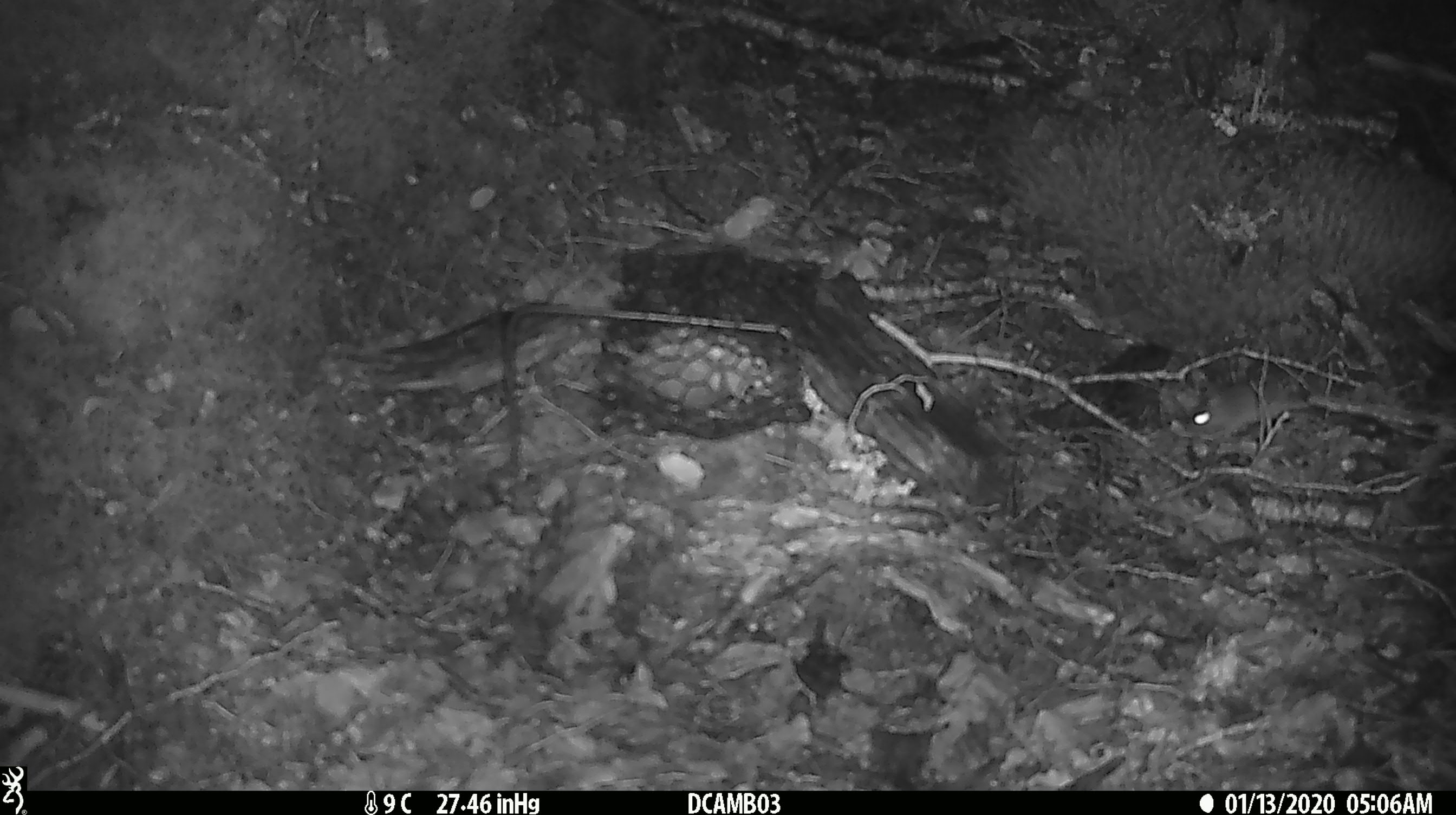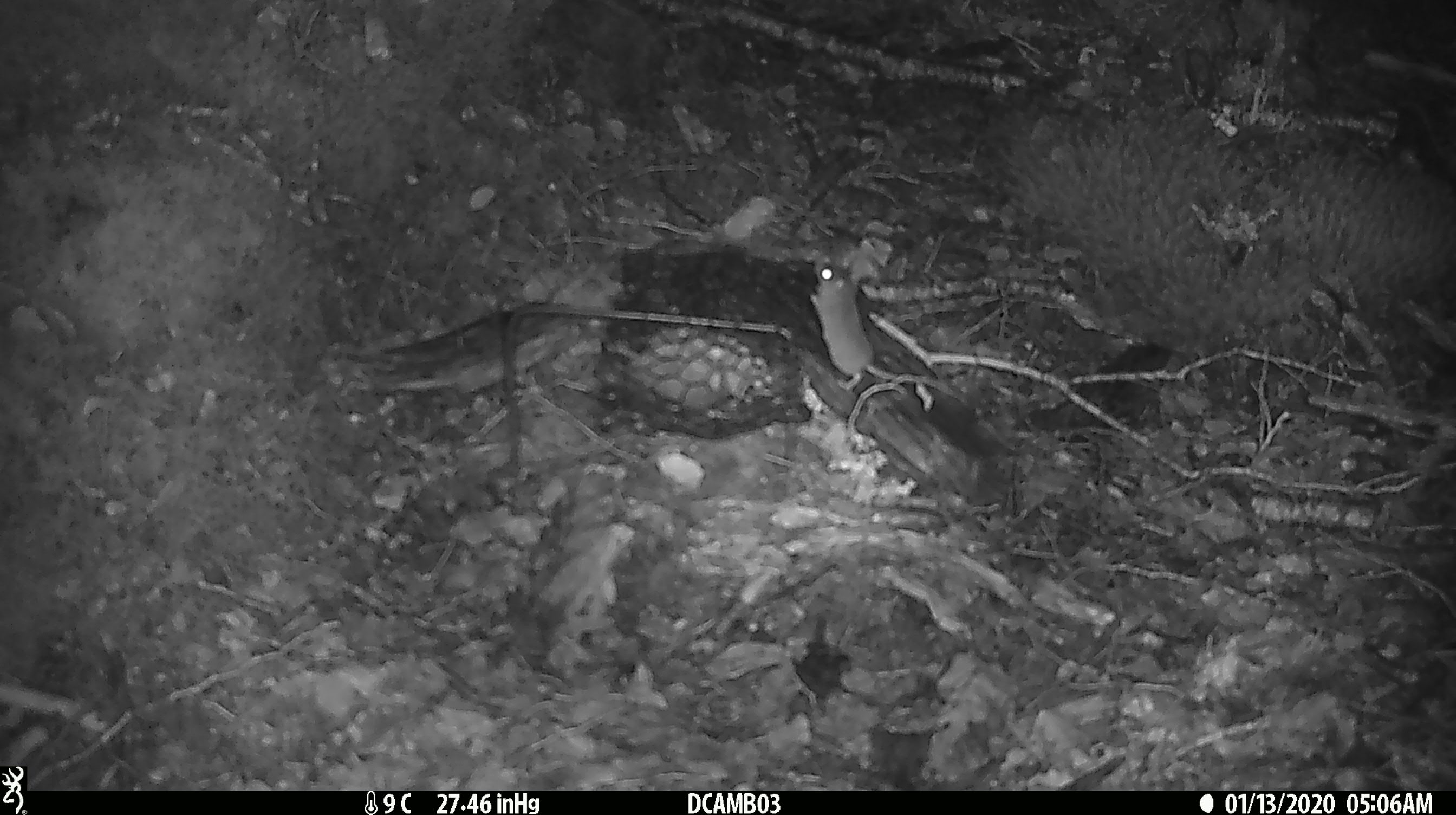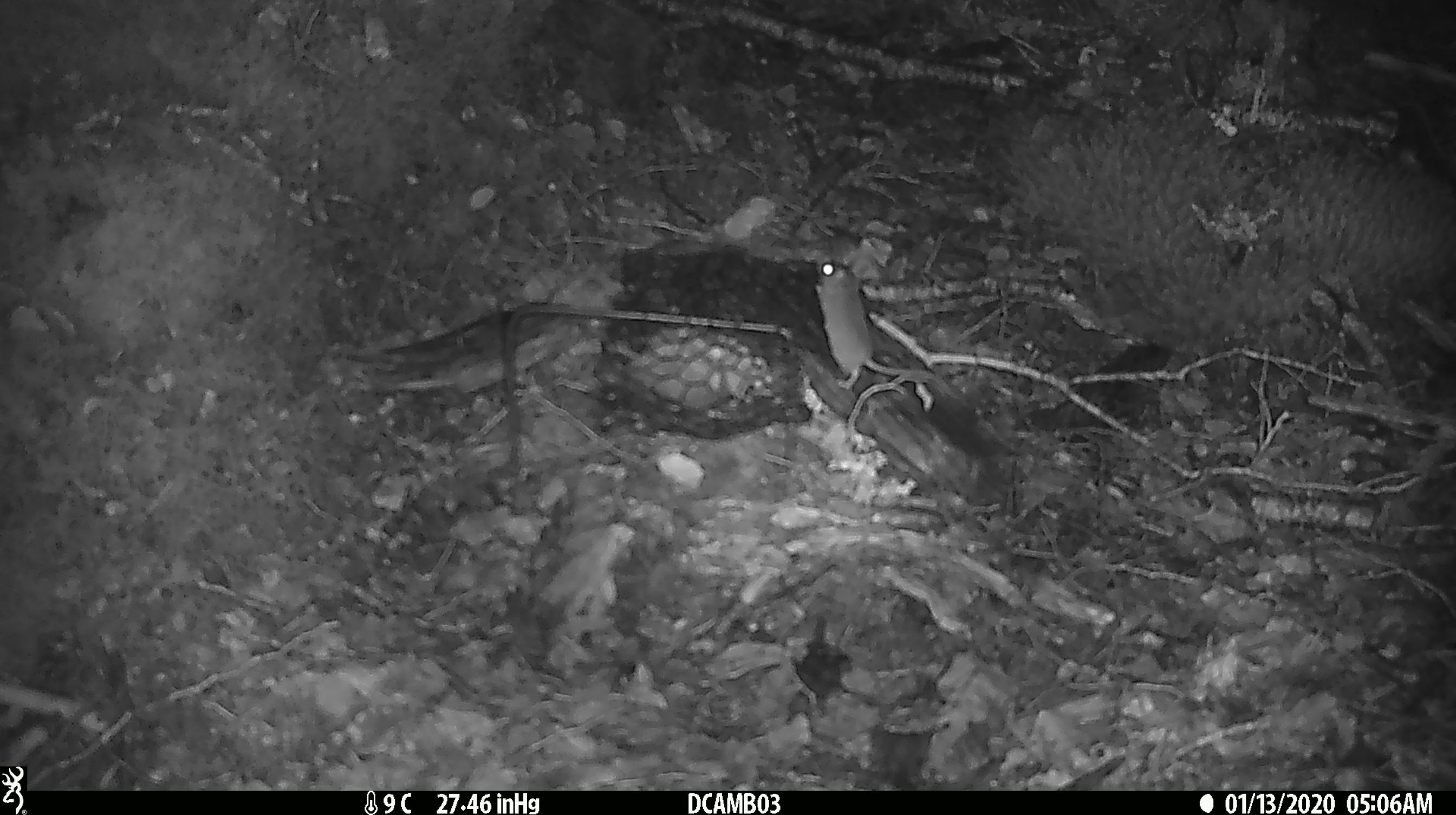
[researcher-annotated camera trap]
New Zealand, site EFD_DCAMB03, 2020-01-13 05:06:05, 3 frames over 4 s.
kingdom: Animalia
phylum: Chordata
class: Mammalia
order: Rodentia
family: Muridae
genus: Mus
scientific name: Mus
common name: mouse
Mouse (Mus).